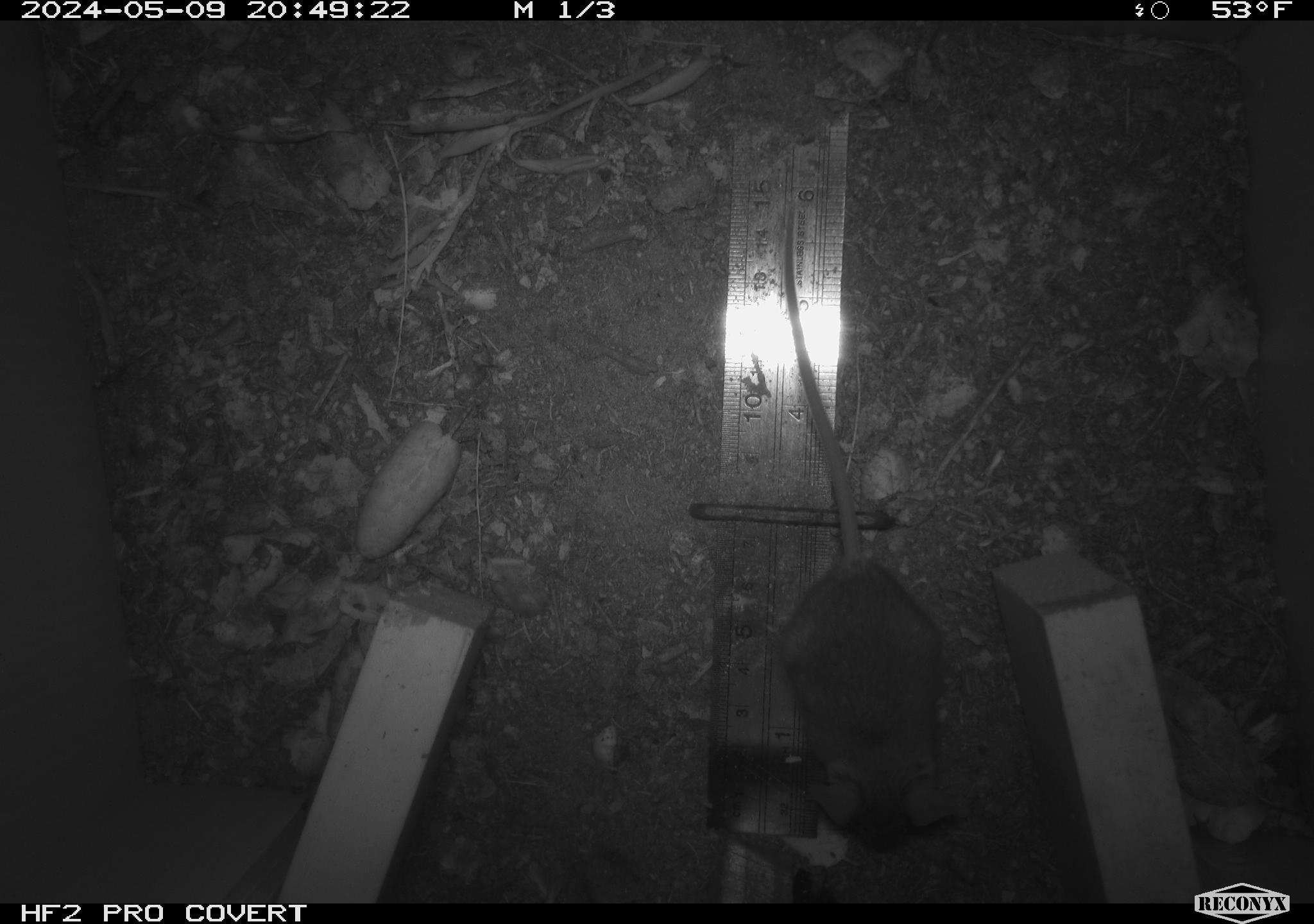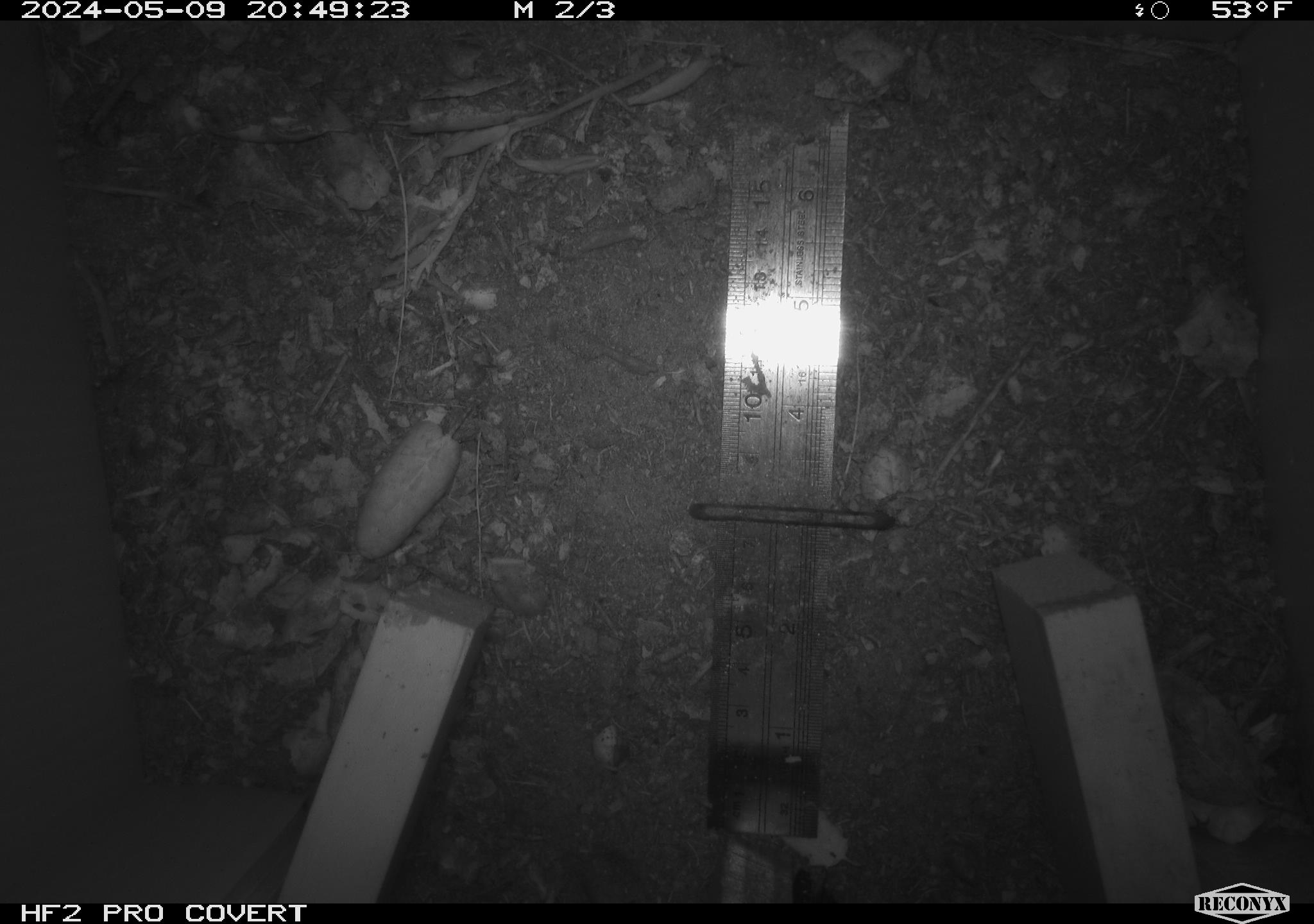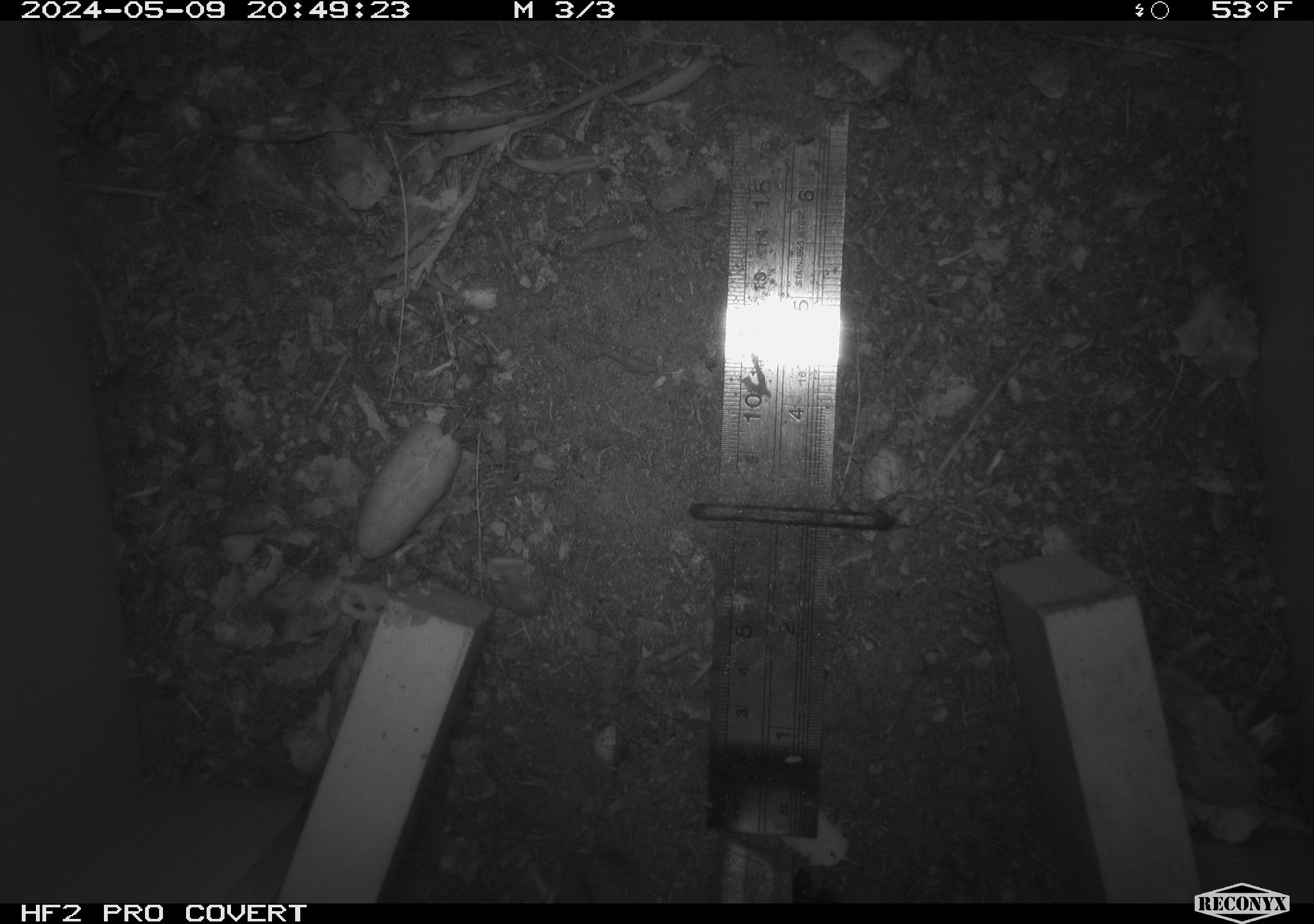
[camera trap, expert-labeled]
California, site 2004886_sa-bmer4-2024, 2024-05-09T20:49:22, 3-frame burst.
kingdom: Animalia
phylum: Chordata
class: Mammalia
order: Rodentia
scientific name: Rodentia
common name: mouse species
Mouse species (Rodentia).